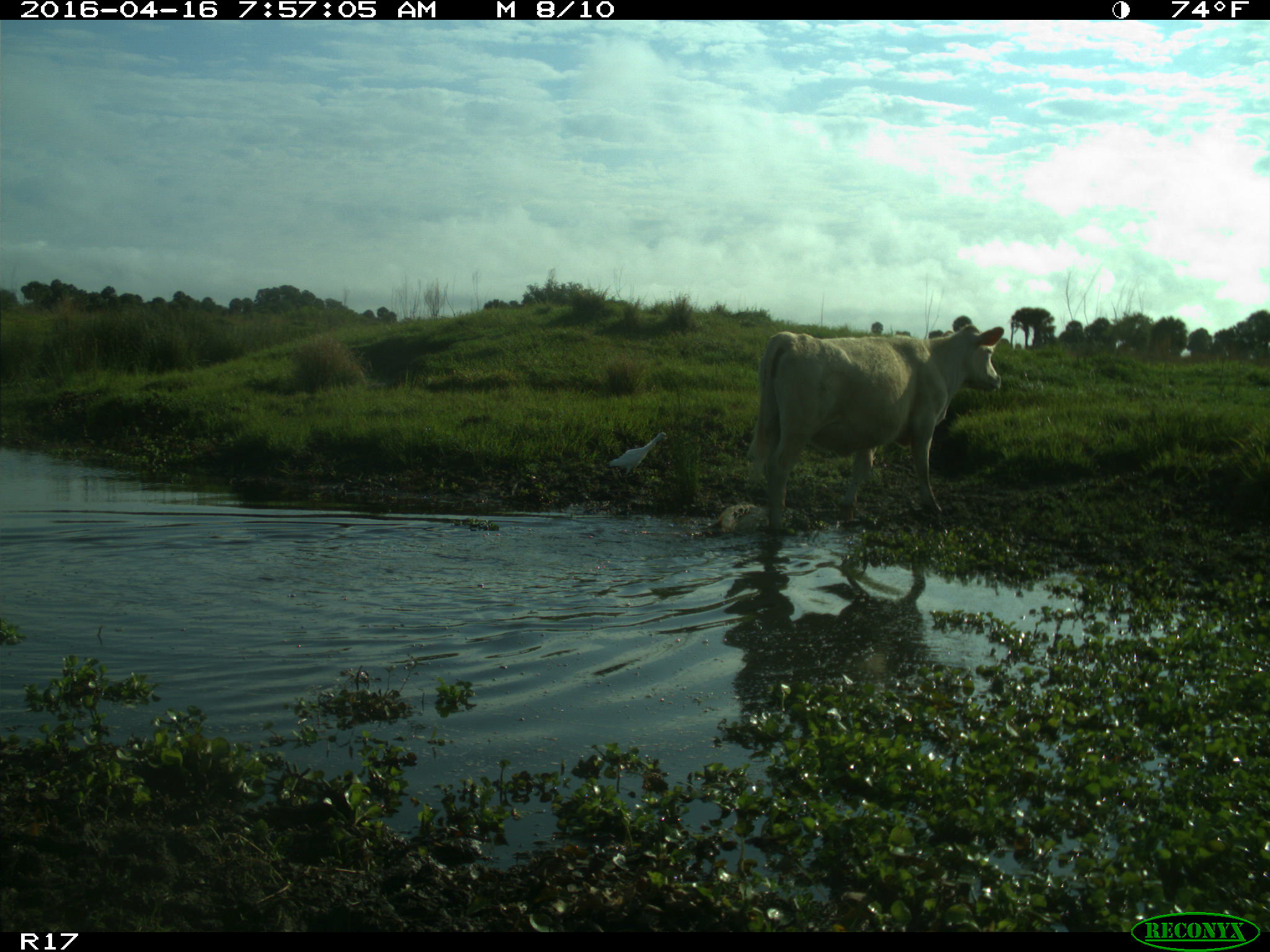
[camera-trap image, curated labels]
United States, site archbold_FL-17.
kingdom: Animalia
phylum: Chordata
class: Mammalia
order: Artiodactyla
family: Bovidae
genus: Bos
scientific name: Bos taurus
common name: domestic cow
Bos taurus (domestic cow).